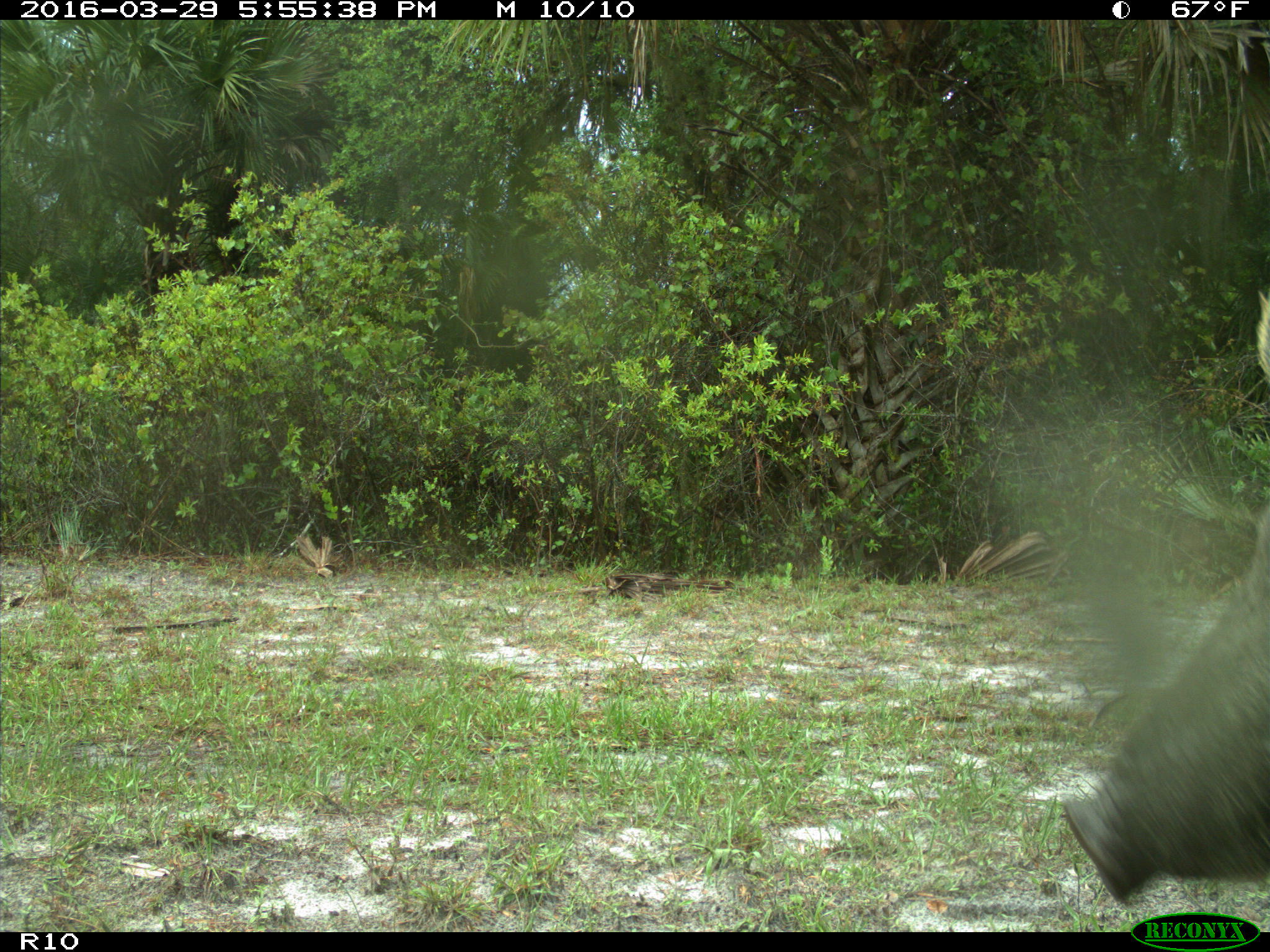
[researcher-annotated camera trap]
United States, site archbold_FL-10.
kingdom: Animalia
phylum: Chordata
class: Mammalia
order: Artiodactyla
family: Suidae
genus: Sus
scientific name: Sus scrofa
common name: wild boar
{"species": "Sus scrofa (wild boar)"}